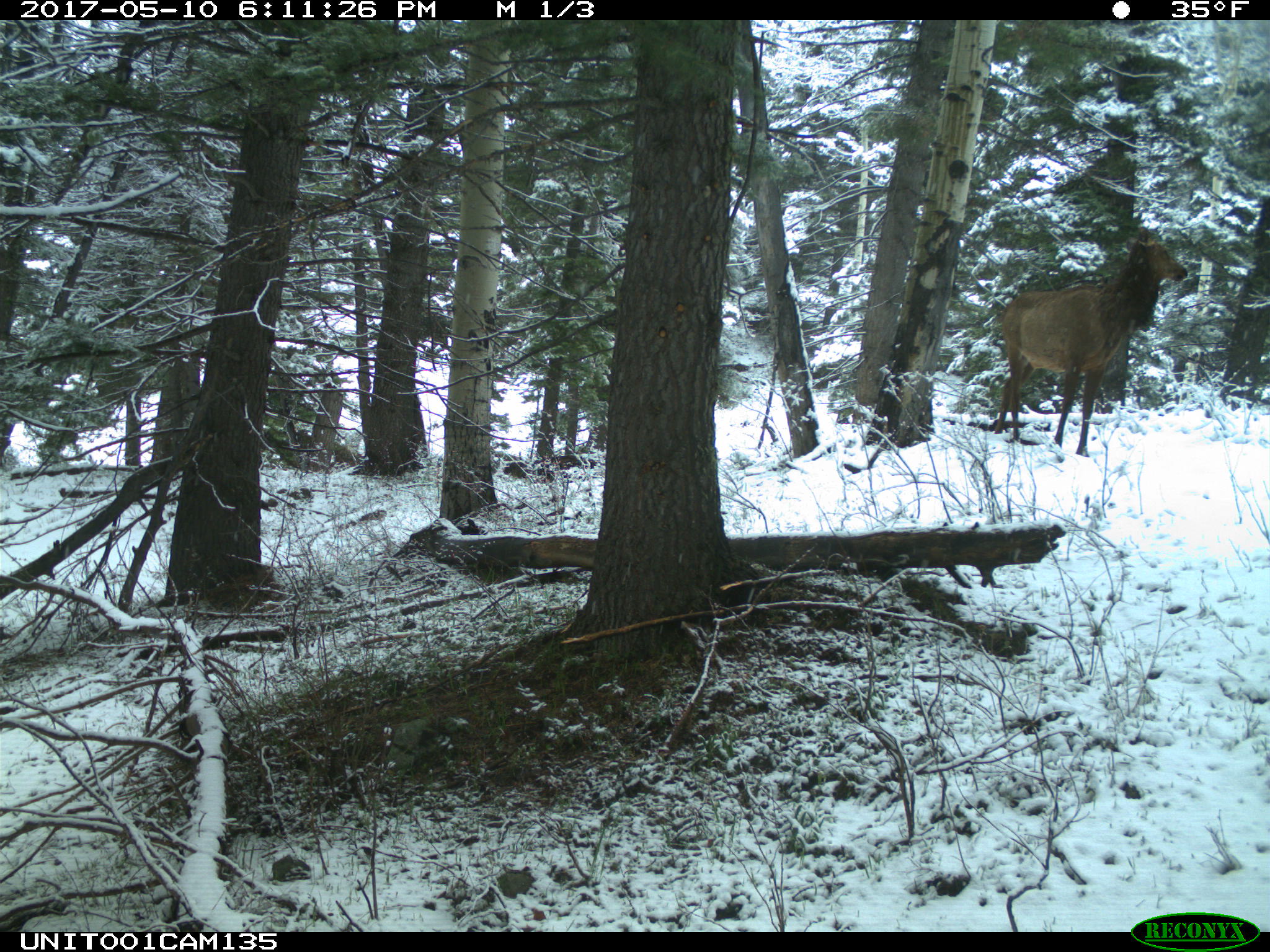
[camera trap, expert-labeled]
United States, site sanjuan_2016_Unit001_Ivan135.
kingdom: Animalia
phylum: Chordata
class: Mammalia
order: Artiodactyla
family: Cervidae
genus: Cervus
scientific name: Cervus elaphus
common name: red deer